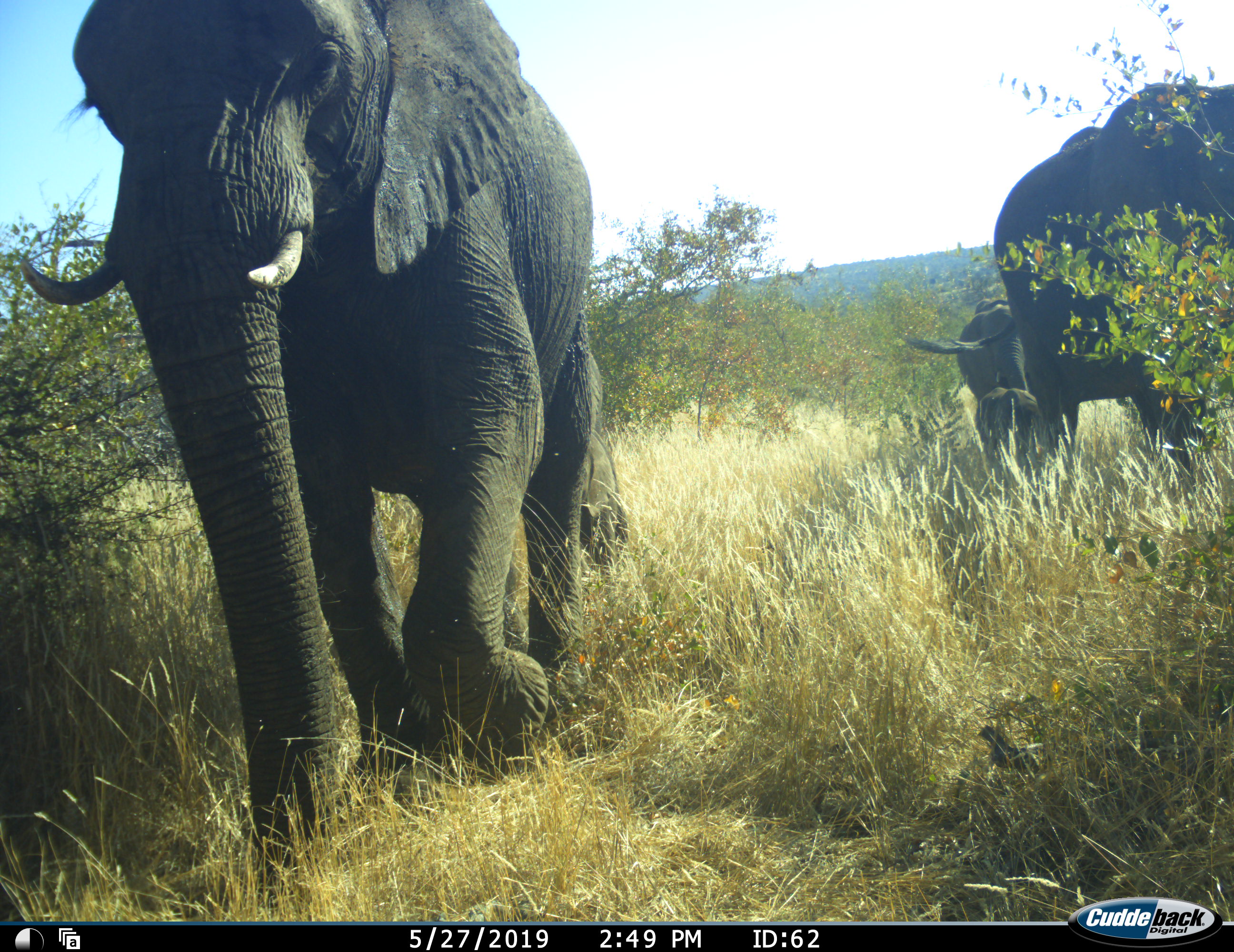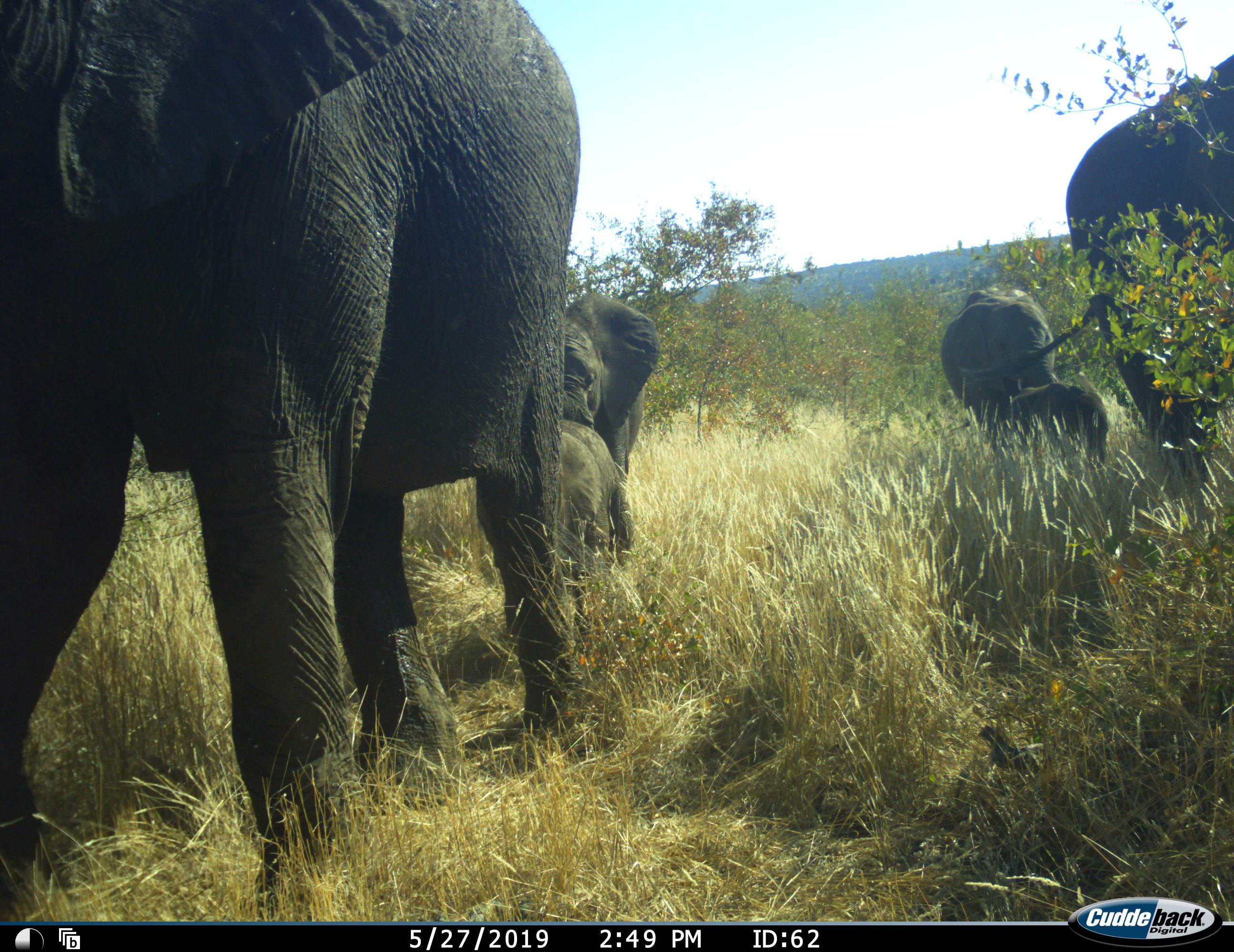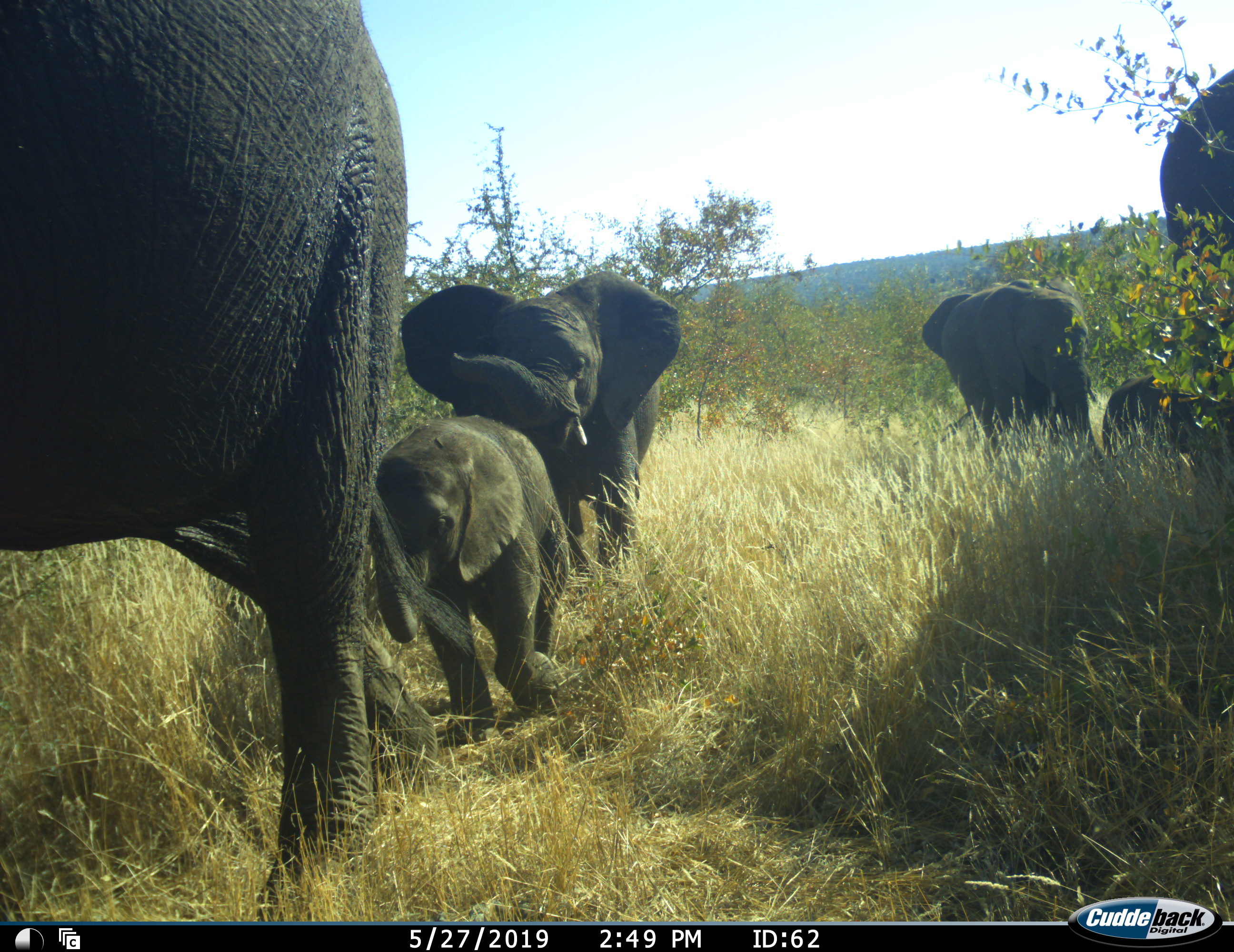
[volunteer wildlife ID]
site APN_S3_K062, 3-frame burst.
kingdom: Animalia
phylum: Chordata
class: Mammalia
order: Proboscidea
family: Elephantidae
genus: Loxodonta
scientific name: Loxodonta africana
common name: african bush elephant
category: elephant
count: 6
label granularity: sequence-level